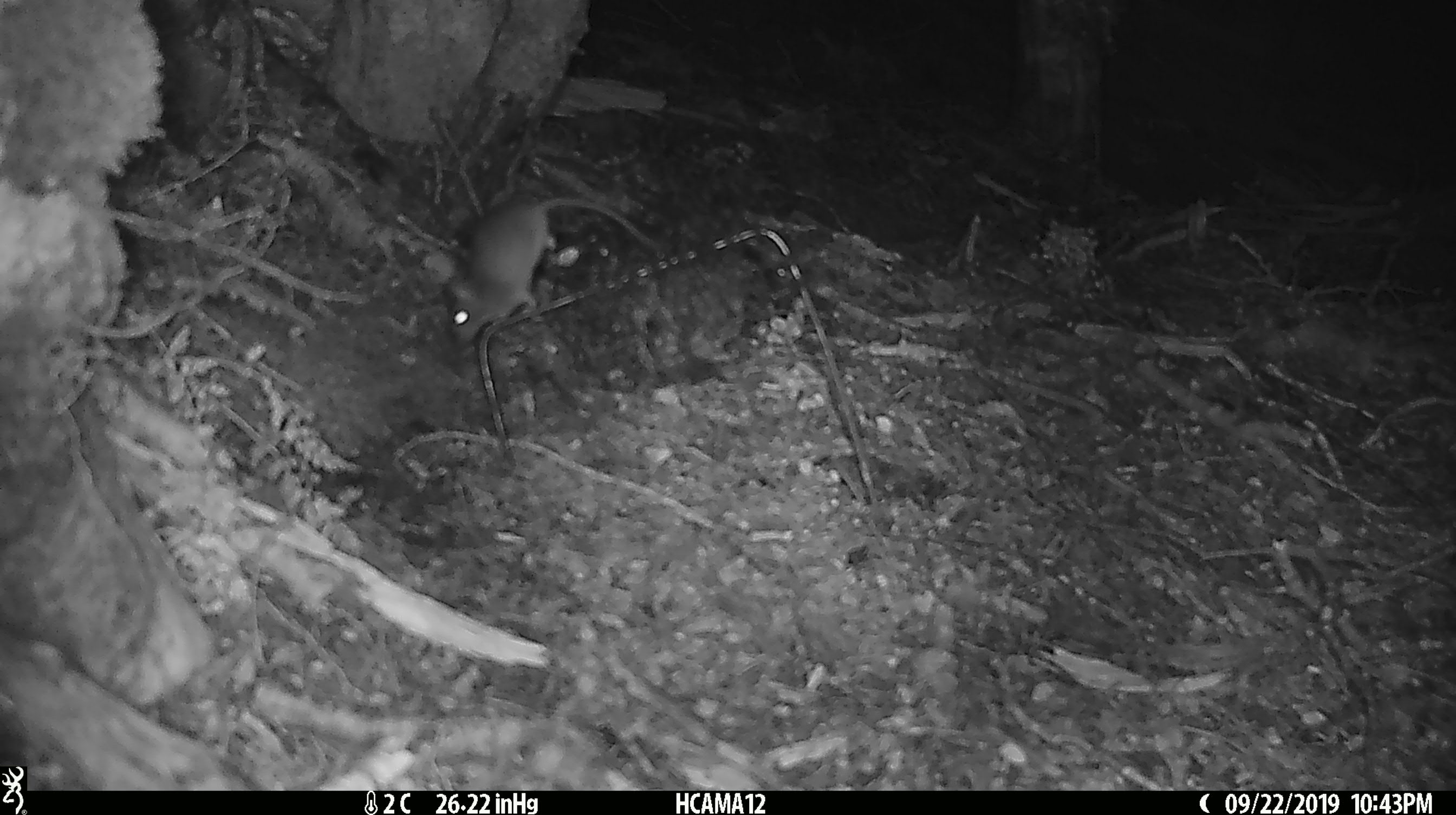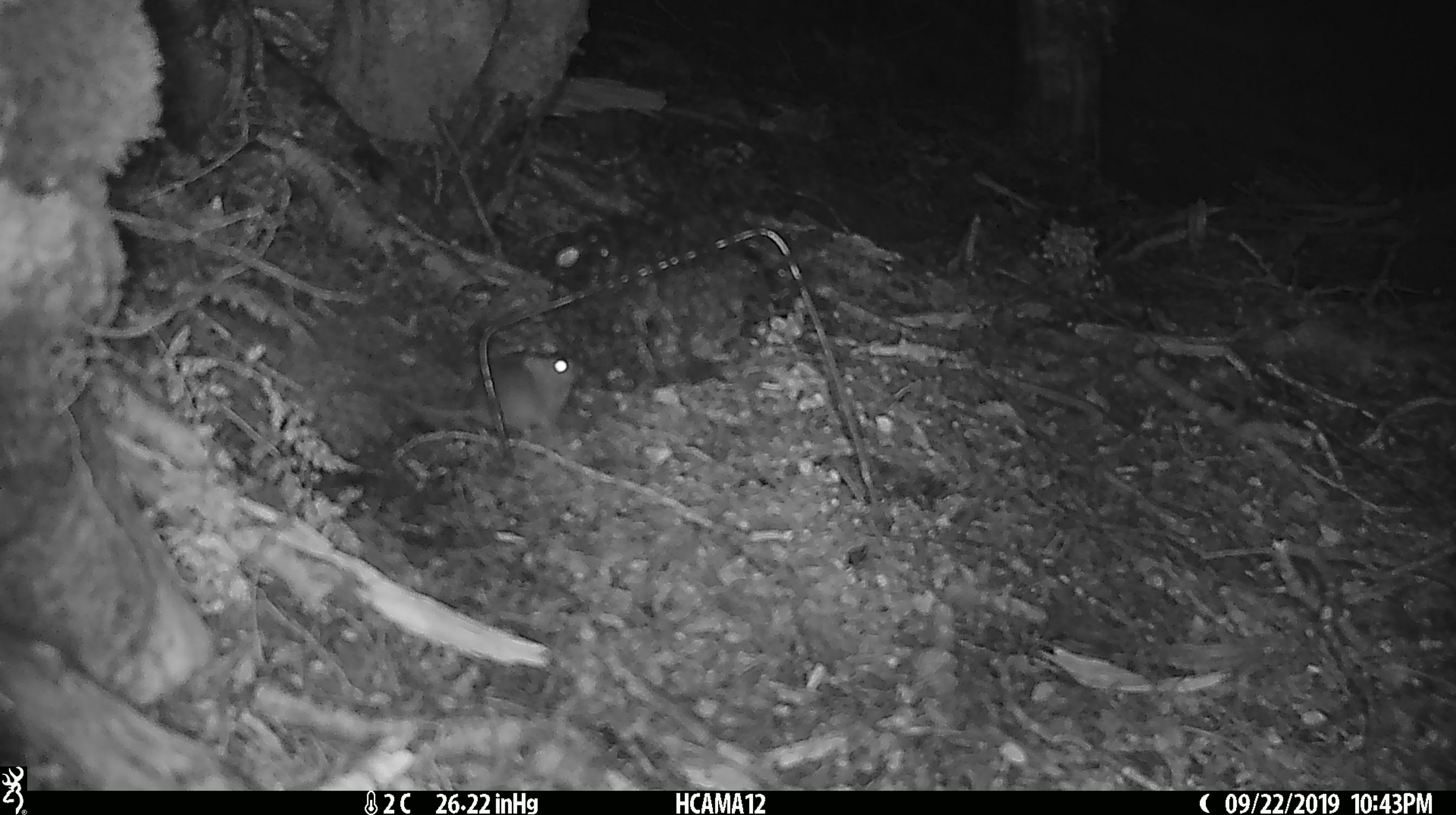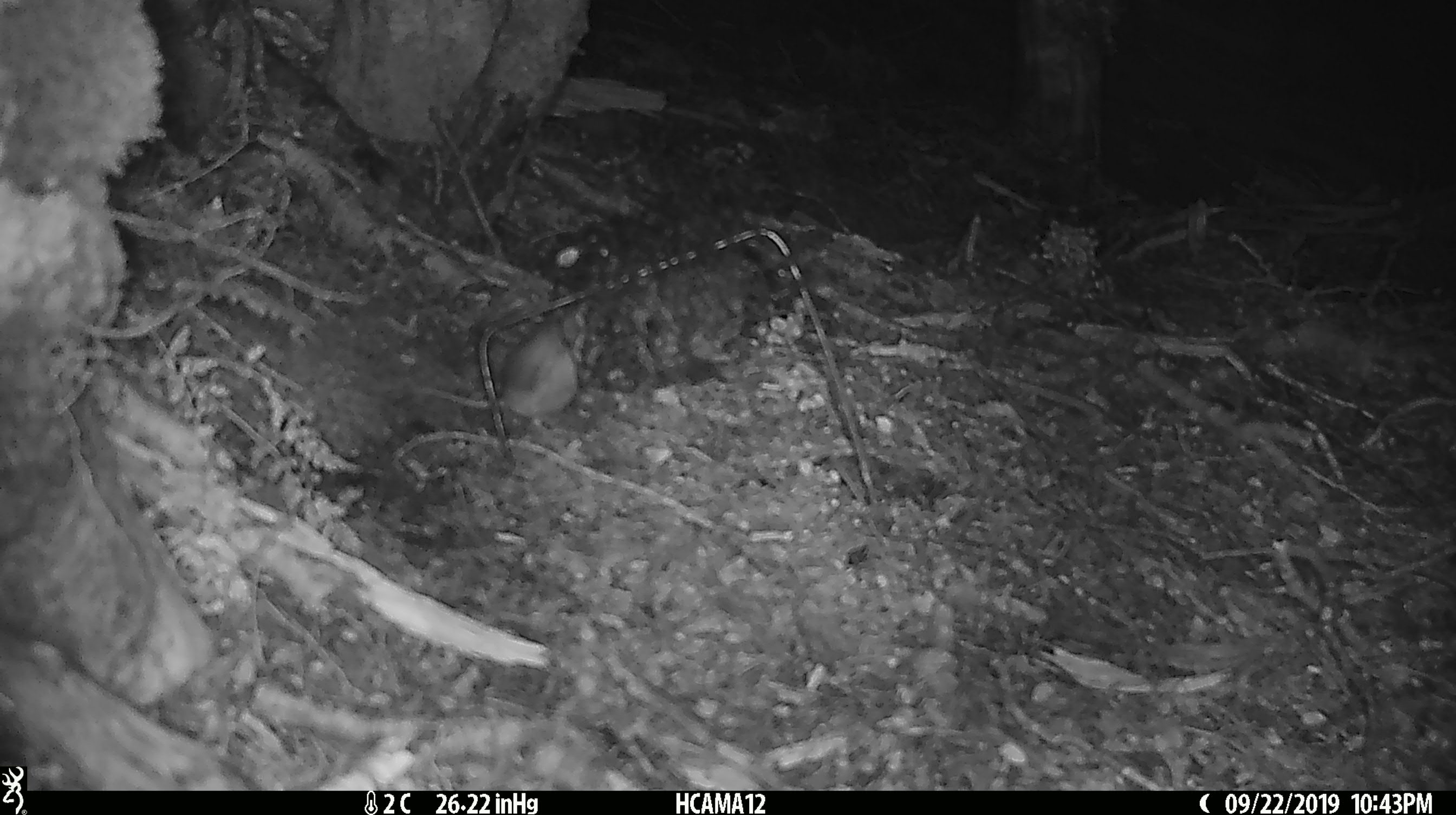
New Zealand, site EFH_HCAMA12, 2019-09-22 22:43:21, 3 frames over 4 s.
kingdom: Animalia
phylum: Chordata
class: Mammalia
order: Rodentia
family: Muridae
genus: Mus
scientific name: Mus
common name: mouse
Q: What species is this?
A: Mouse (Mus).